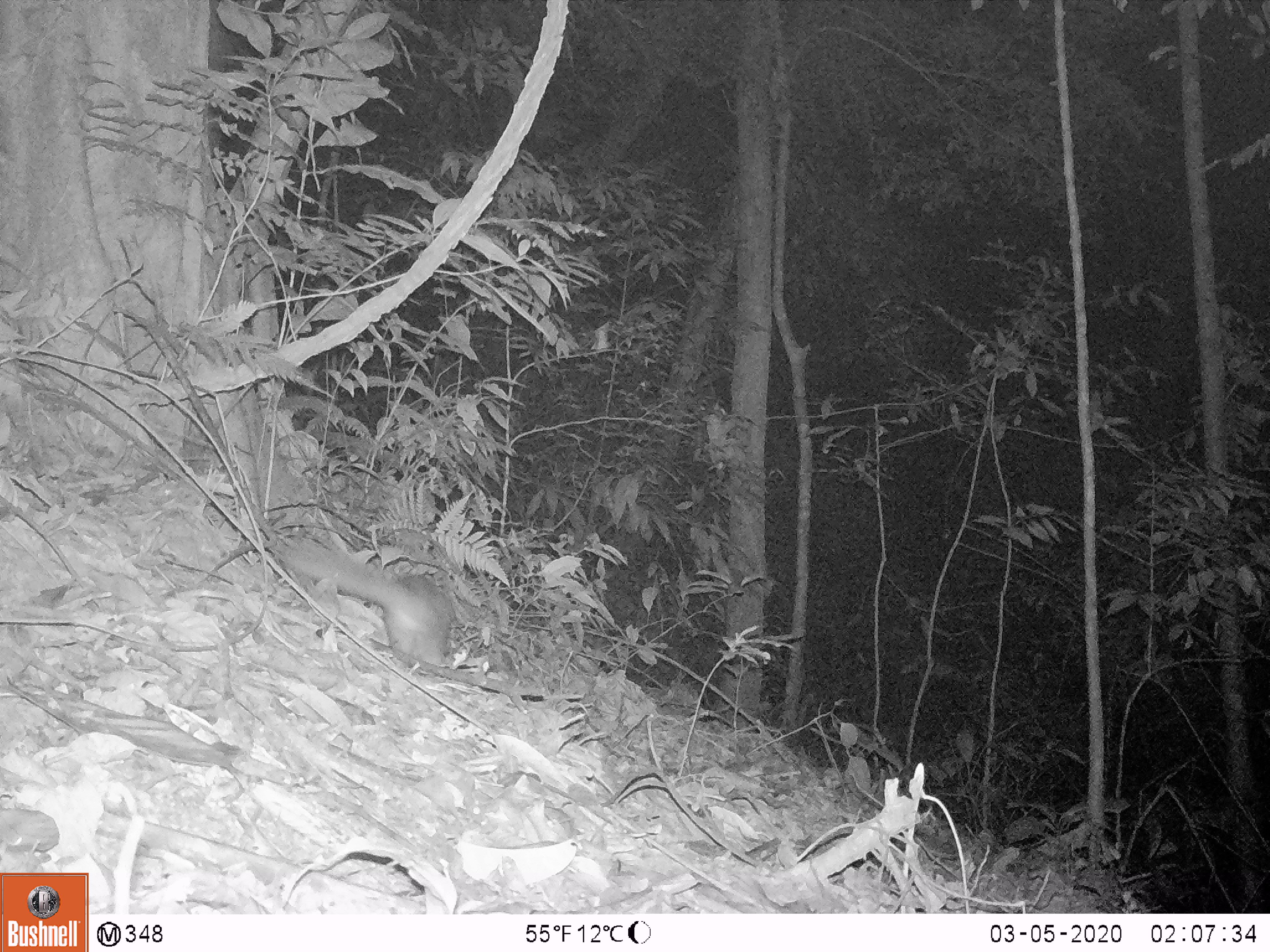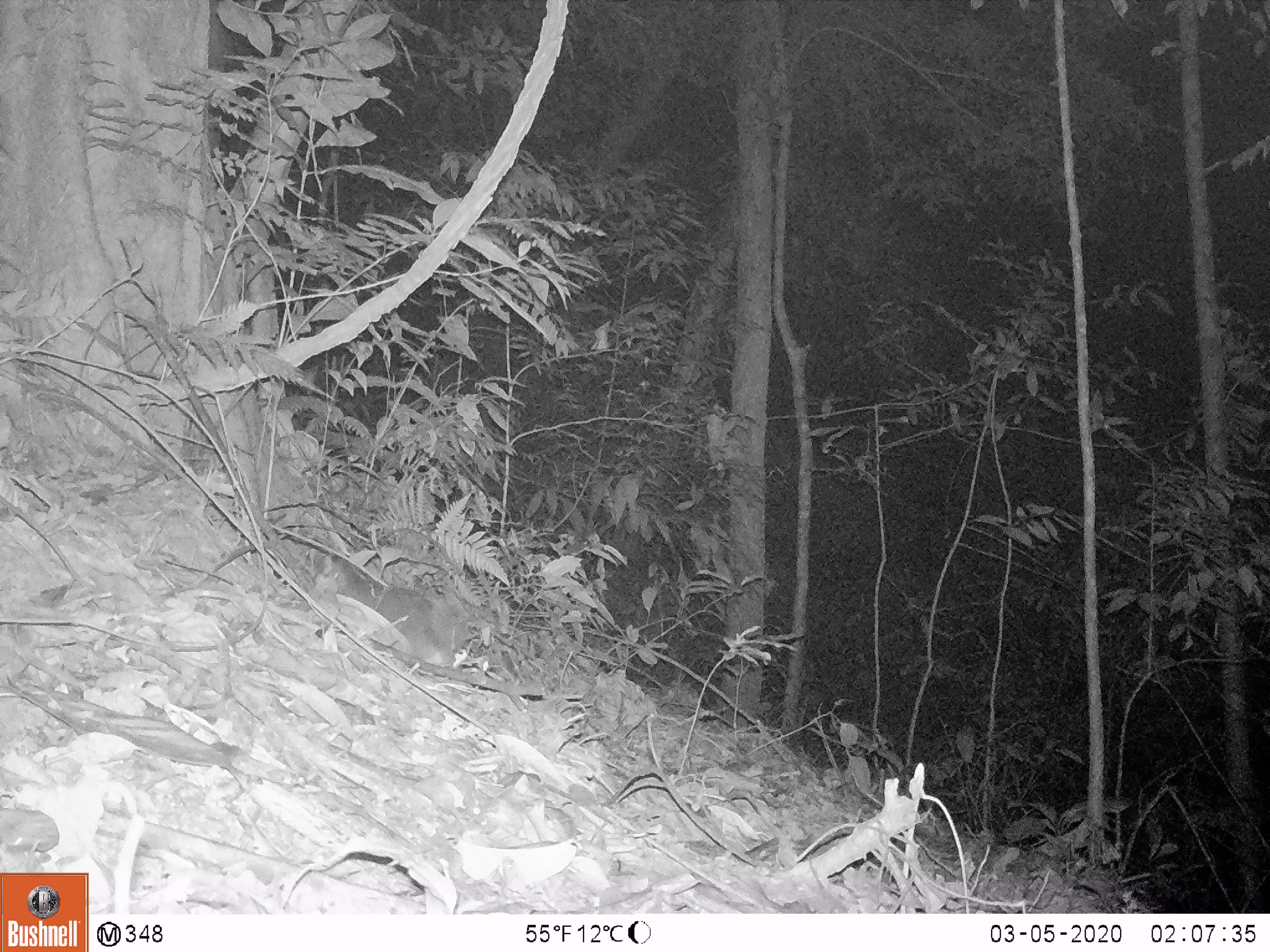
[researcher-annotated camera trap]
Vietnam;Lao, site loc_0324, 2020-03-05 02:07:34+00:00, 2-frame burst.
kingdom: Animalia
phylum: Chordata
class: Mammalia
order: Carnivora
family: Mustelidae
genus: Melogale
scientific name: Melogale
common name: ferret badger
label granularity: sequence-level